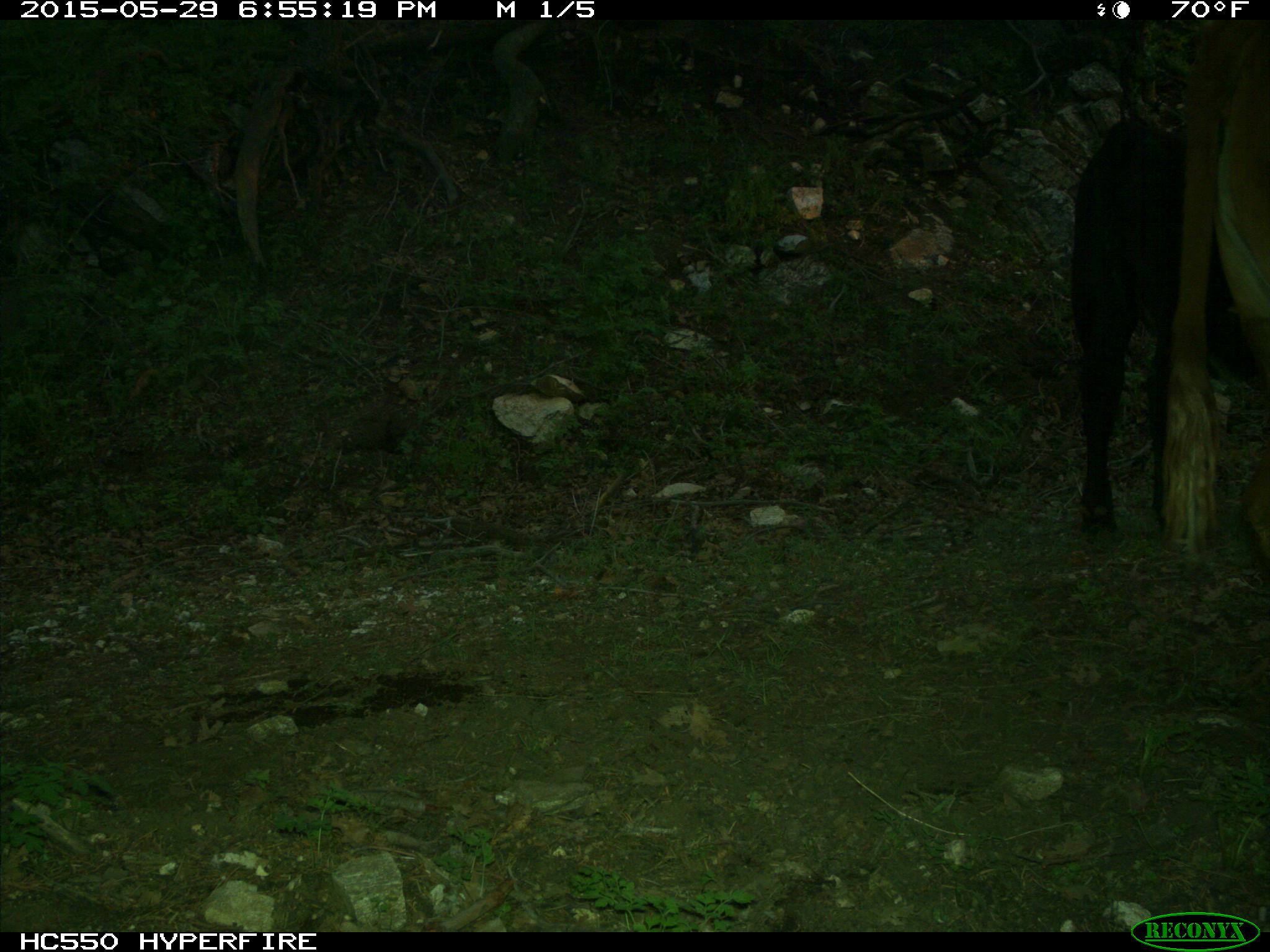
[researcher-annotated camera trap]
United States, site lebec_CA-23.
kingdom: Animalia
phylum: Chordata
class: Mammalia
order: Artiodactyla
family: Bovidae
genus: Bos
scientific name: Bos taurus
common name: domestic cow